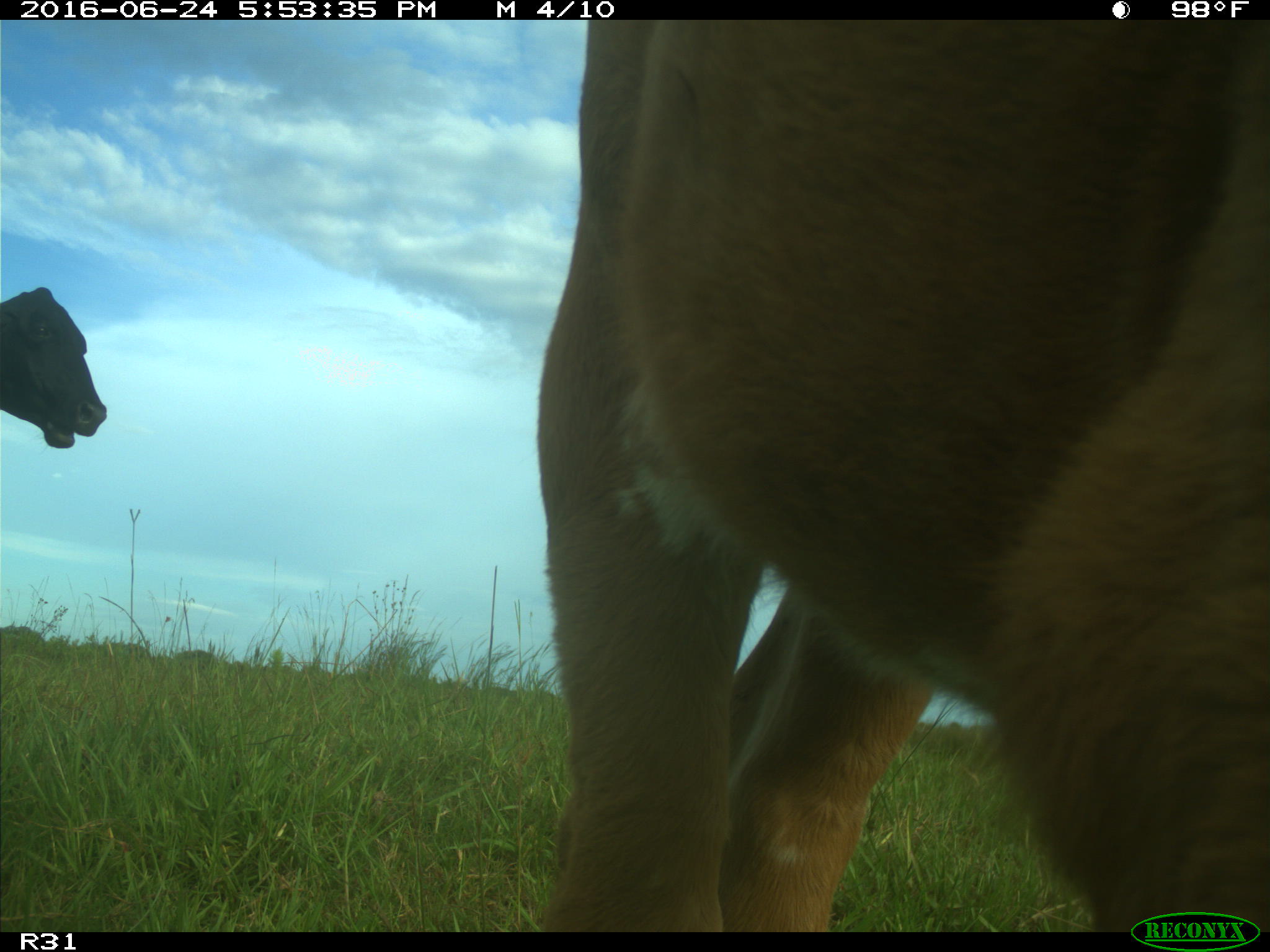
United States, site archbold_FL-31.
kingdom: Animalia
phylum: Chordata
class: Mammalia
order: Artiodactyla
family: Bovidae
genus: Bos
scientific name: Bos taurus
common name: domestic cow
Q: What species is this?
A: Bos taurus (domestic cow).